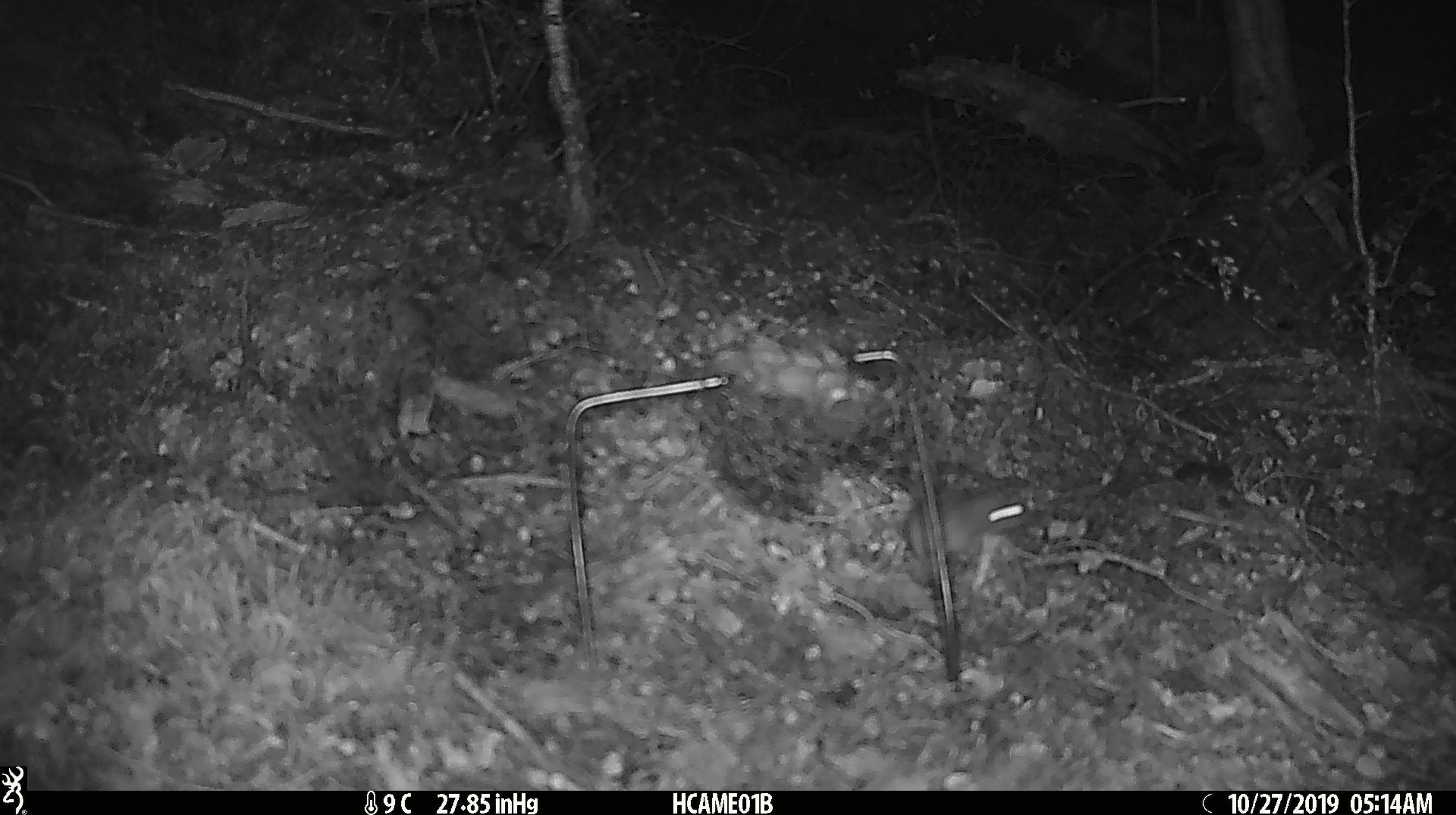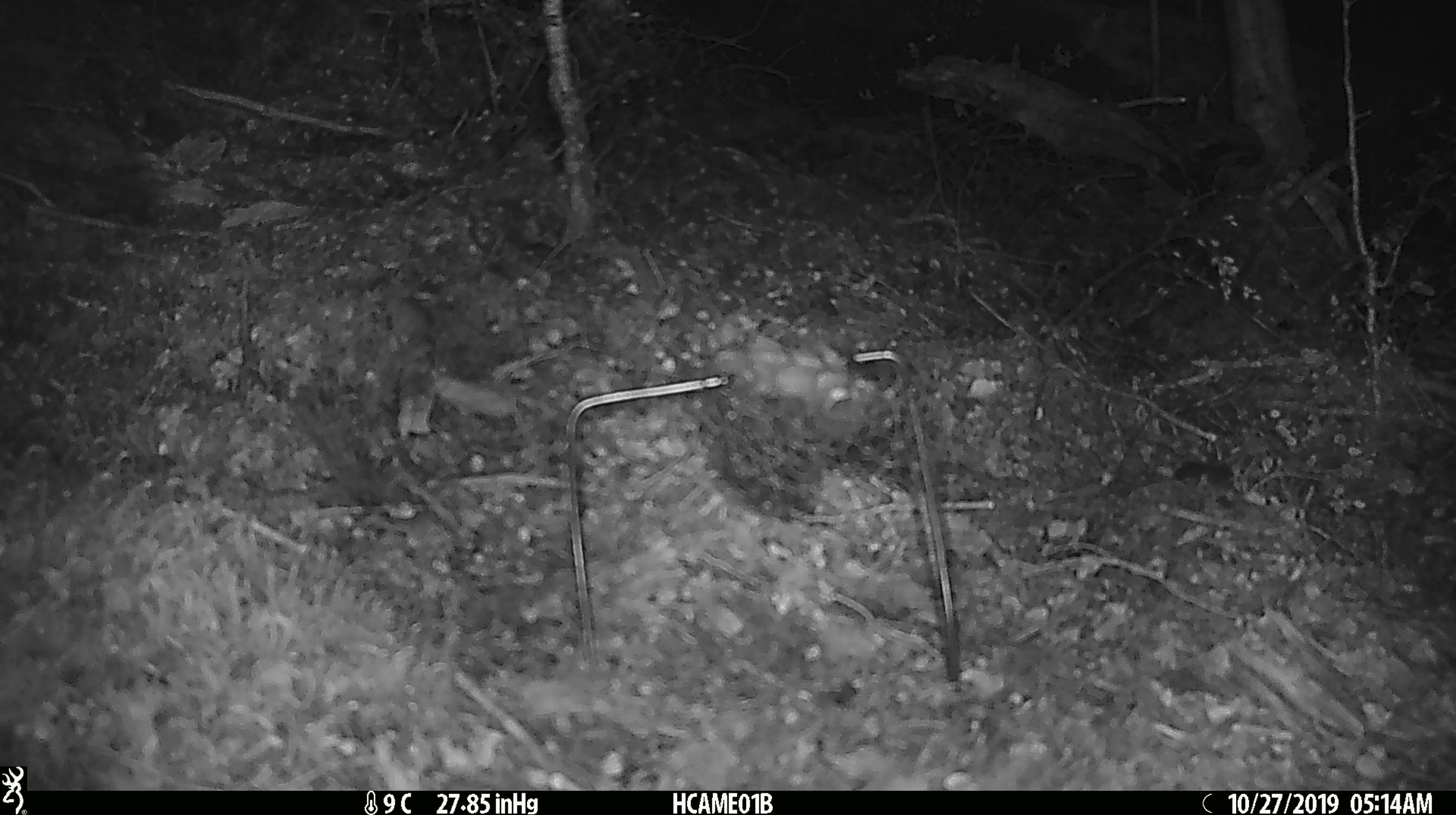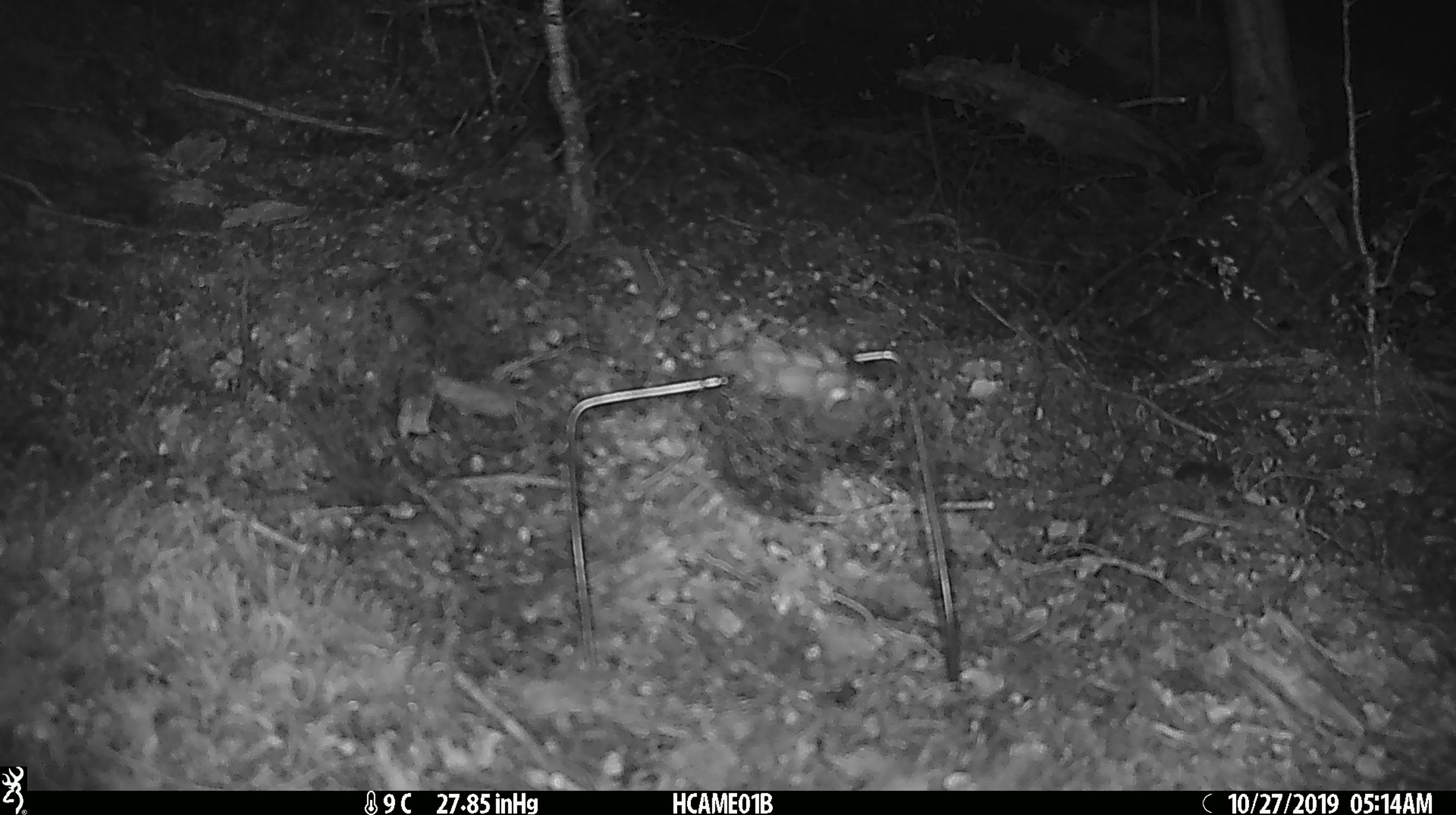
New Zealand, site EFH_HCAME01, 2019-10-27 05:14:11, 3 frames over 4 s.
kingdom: Animalia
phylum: Chordata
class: Mammalia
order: Rodentia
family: Muridae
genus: Mus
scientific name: Mus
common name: mouse